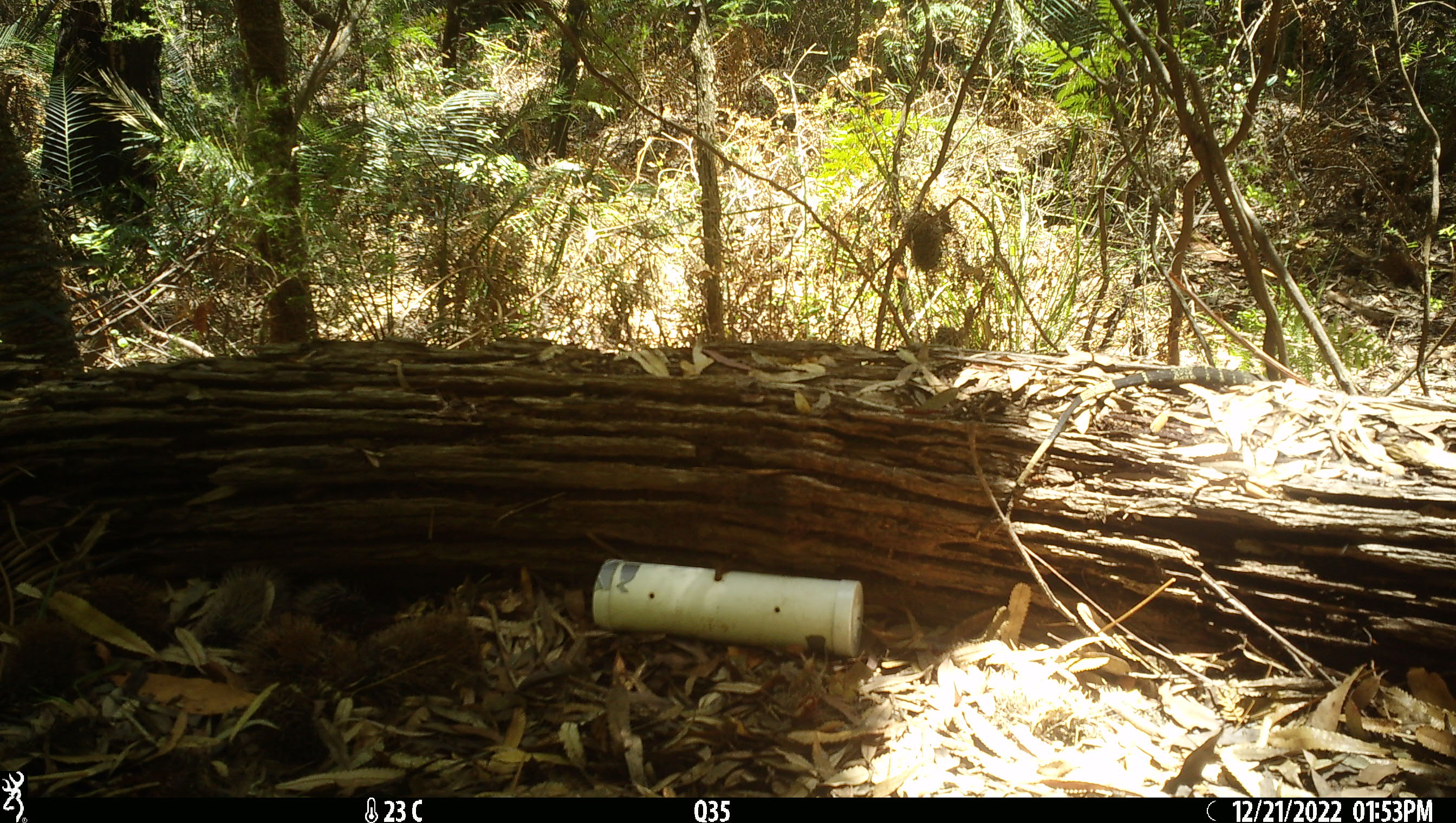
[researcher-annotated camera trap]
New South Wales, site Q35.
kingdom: Animalia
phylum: Chordata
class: Reptilia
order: Squamata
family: Varanidae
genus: Varanus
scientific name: Varanus varius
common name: lace monitor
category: goanna